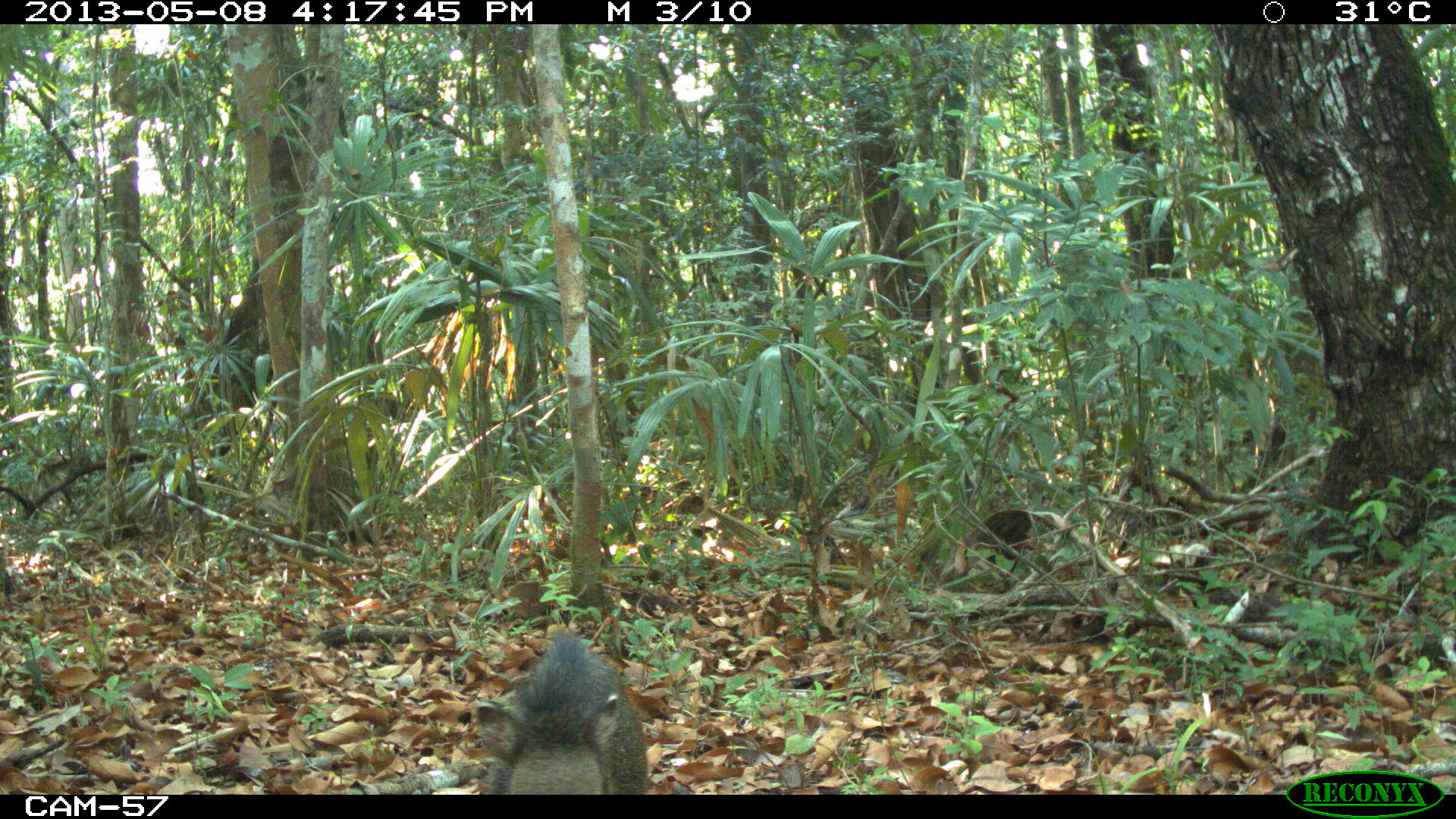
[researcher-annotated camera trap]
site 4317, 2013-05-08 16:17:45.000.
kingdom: Animalia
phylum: Chordata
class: Mammalia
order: Artiodactyla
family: Tayassuidae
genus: Pecari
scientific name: Pecari tajacu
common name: collared peccary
Pecari tajacu (collared peccary), count 4.